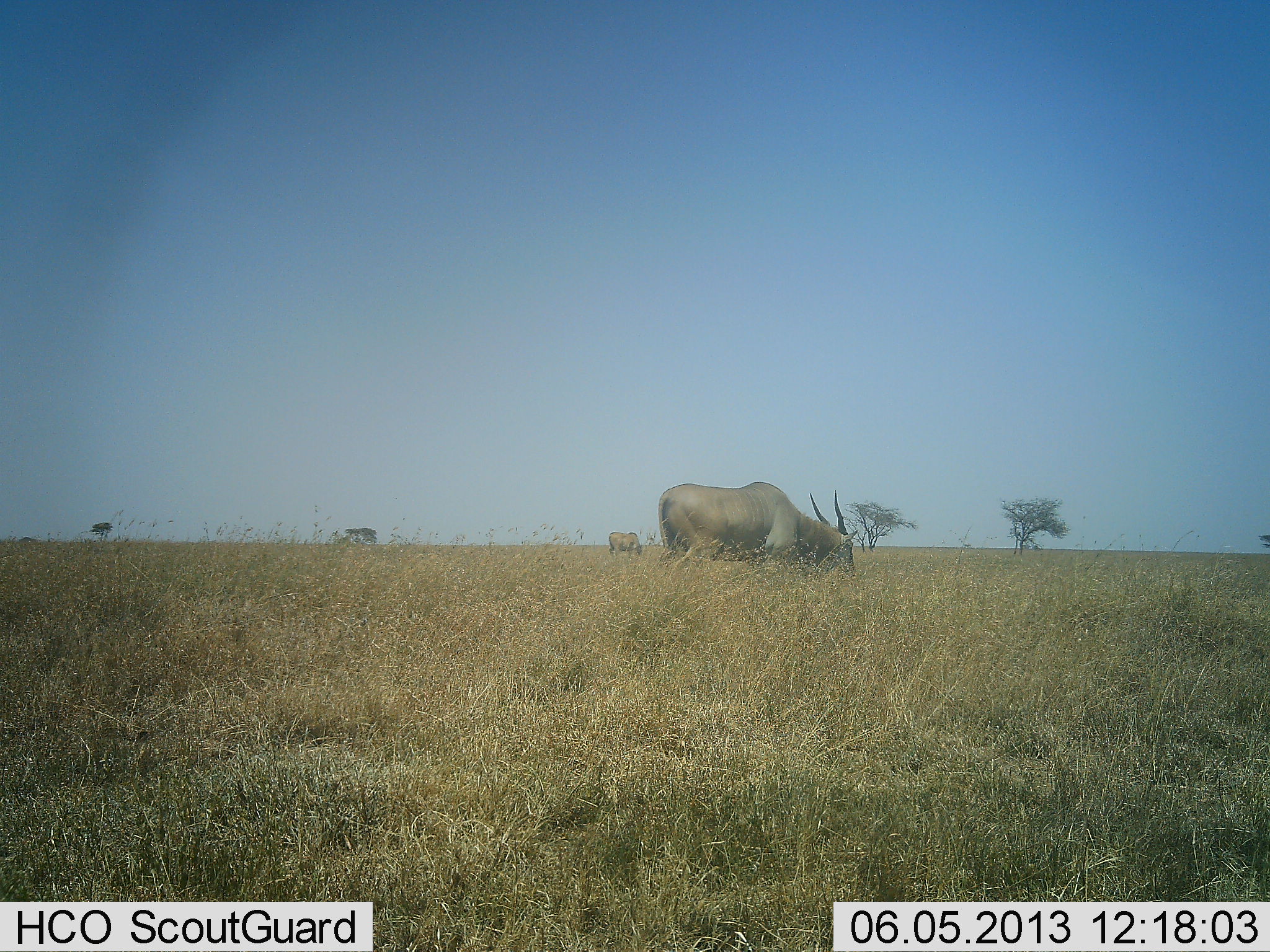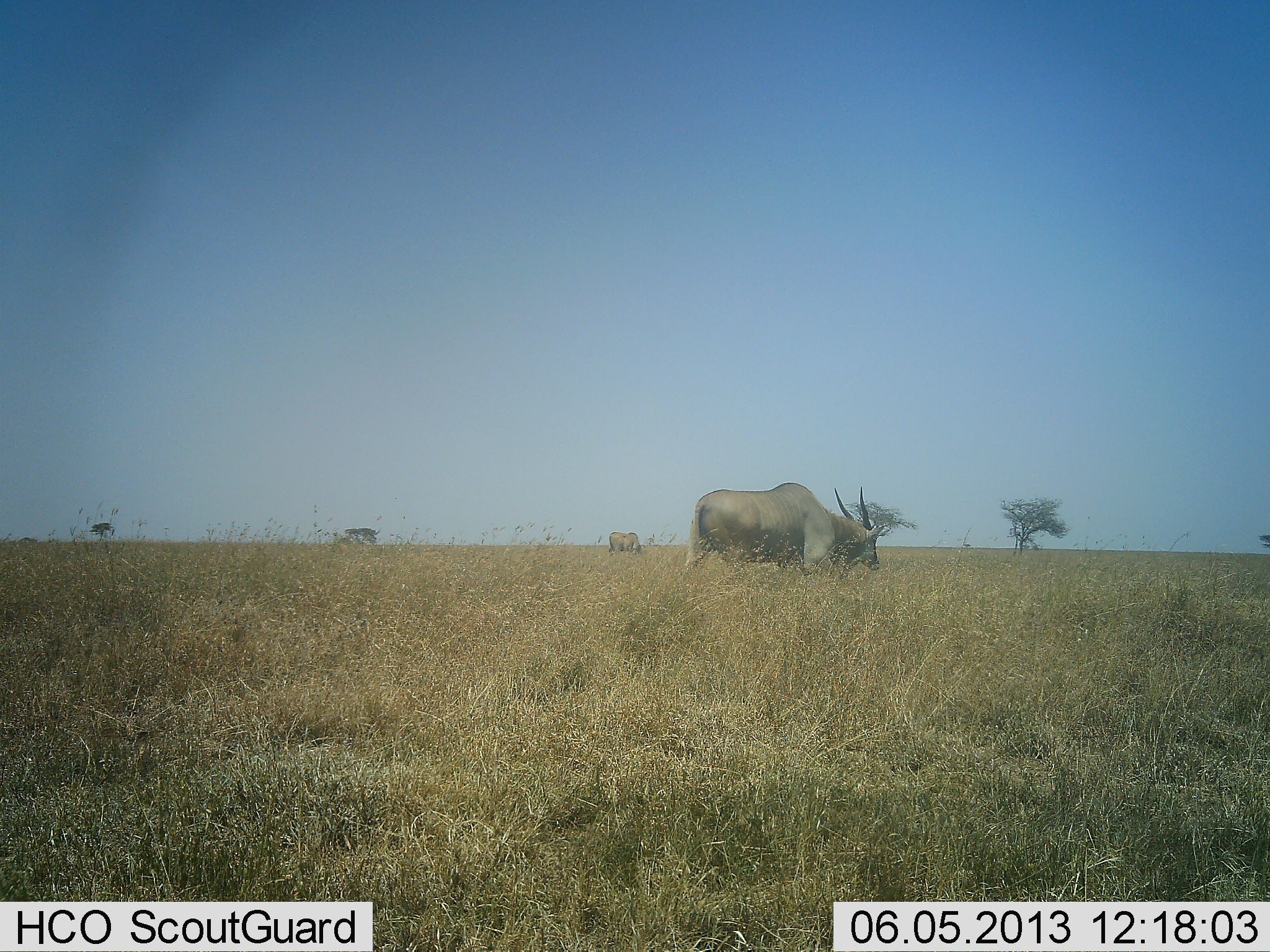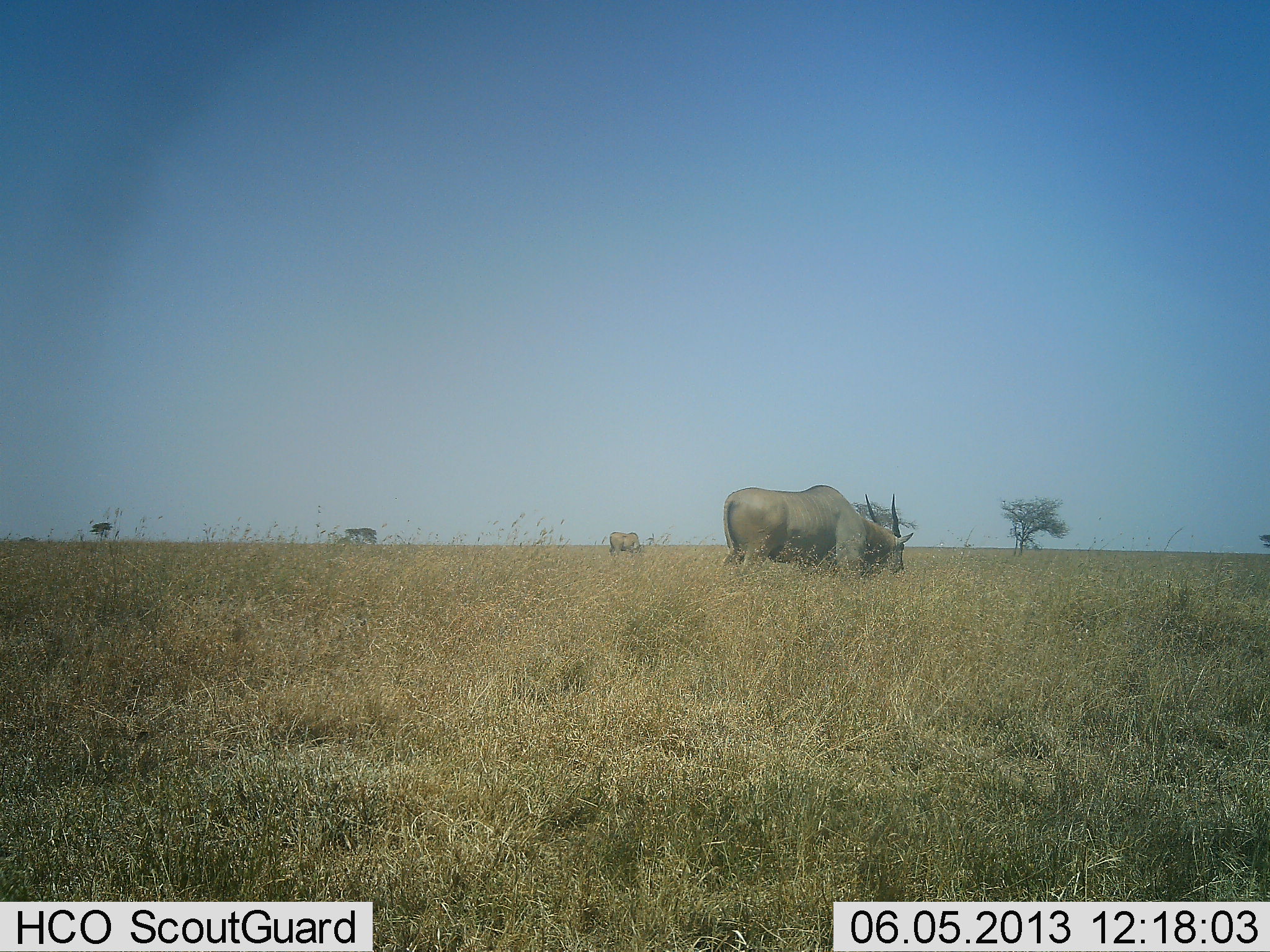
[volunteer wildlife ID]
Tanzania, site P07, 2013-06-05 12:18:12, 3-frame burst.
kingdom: Animalia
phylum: Chordata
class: Mammalia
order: Artiodactyla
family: Bovidae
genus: Tragelaphus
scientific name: Tragelaphus oryx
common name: eland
Eland (Tragelaphus oryx), count 2. Behavior (volunteer vote fractions): standing 39%, resting 0%, moving 52%, interacting 0%. Young present (vote fraction): 0%. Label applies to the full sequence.